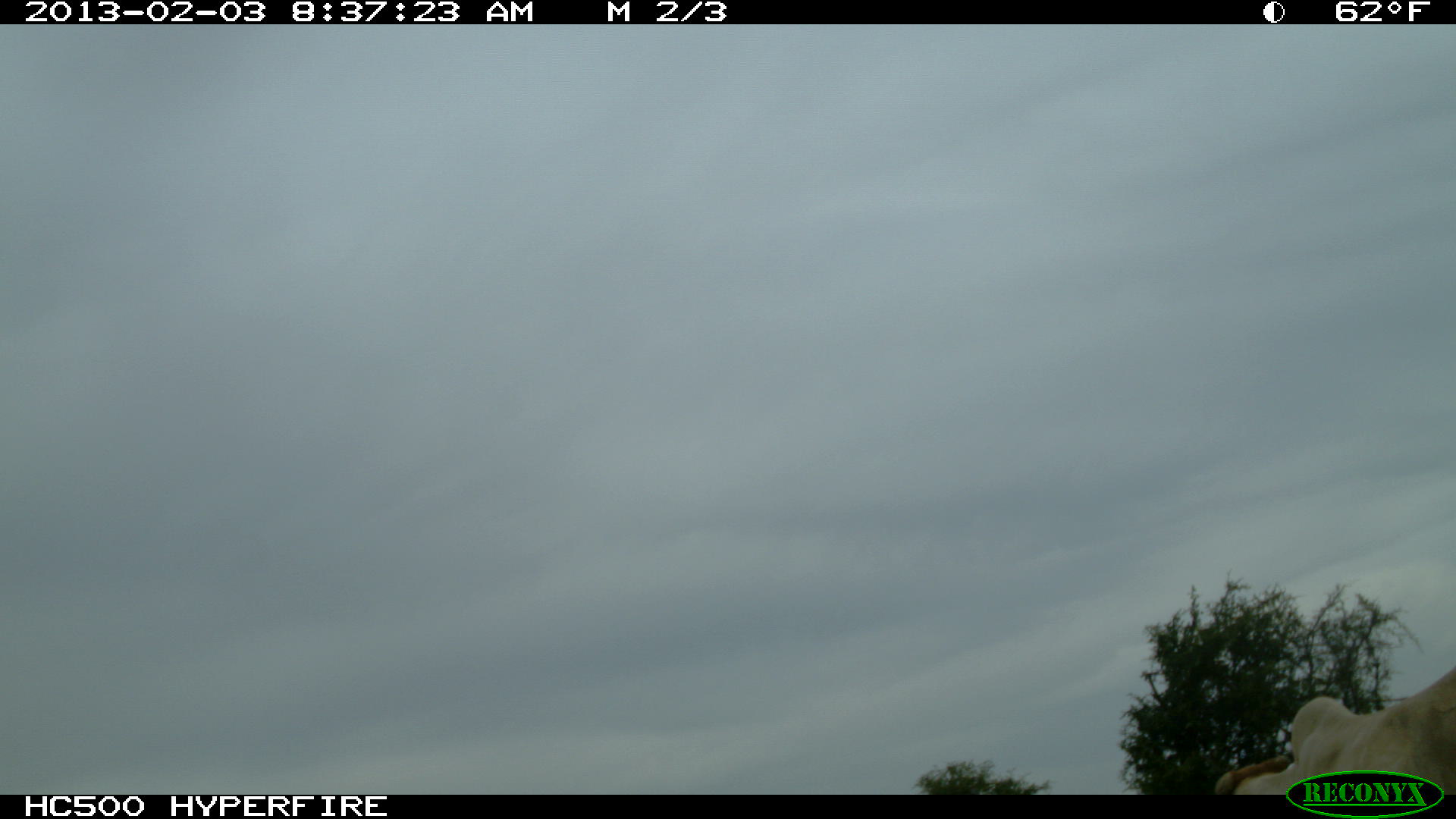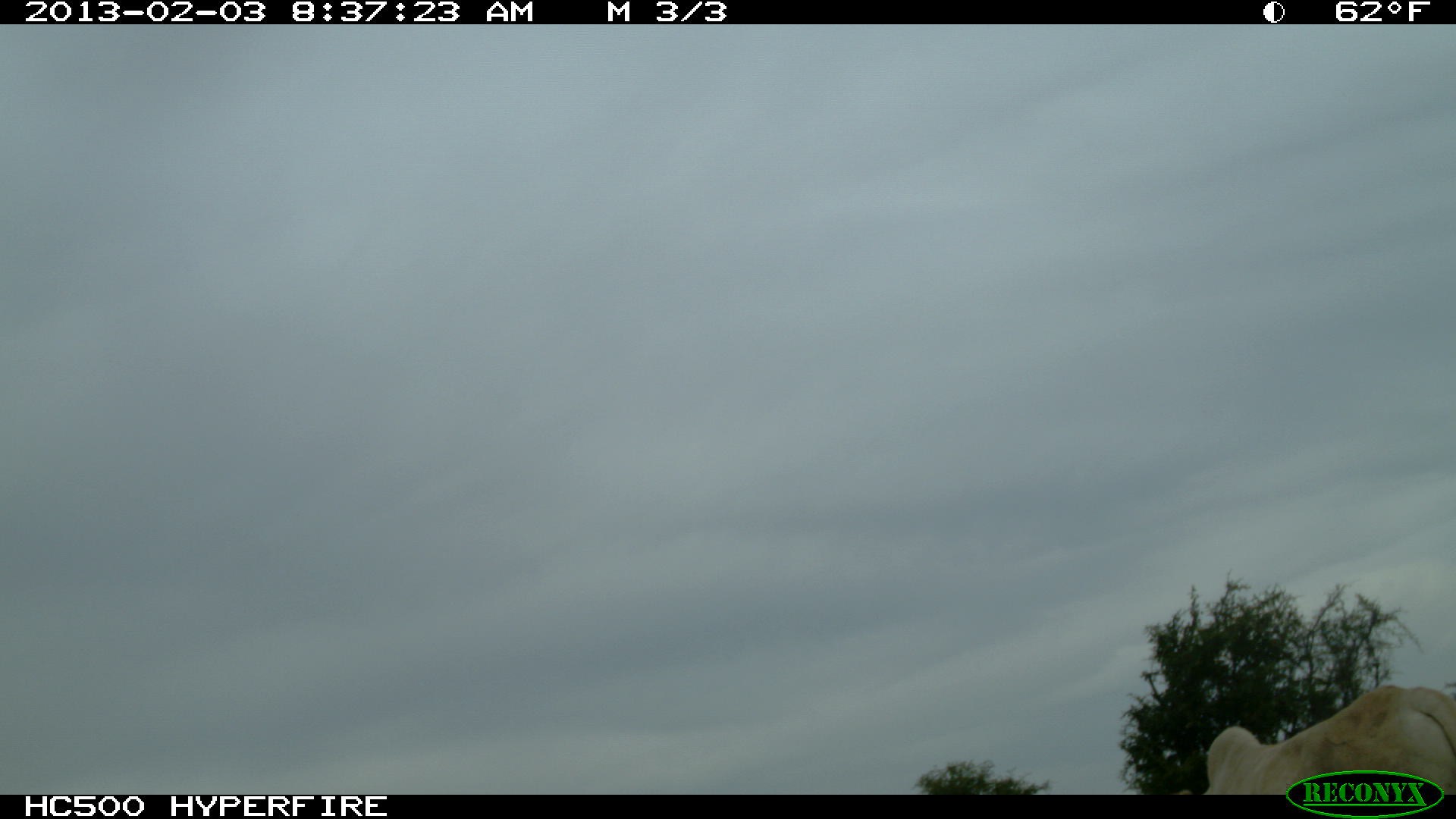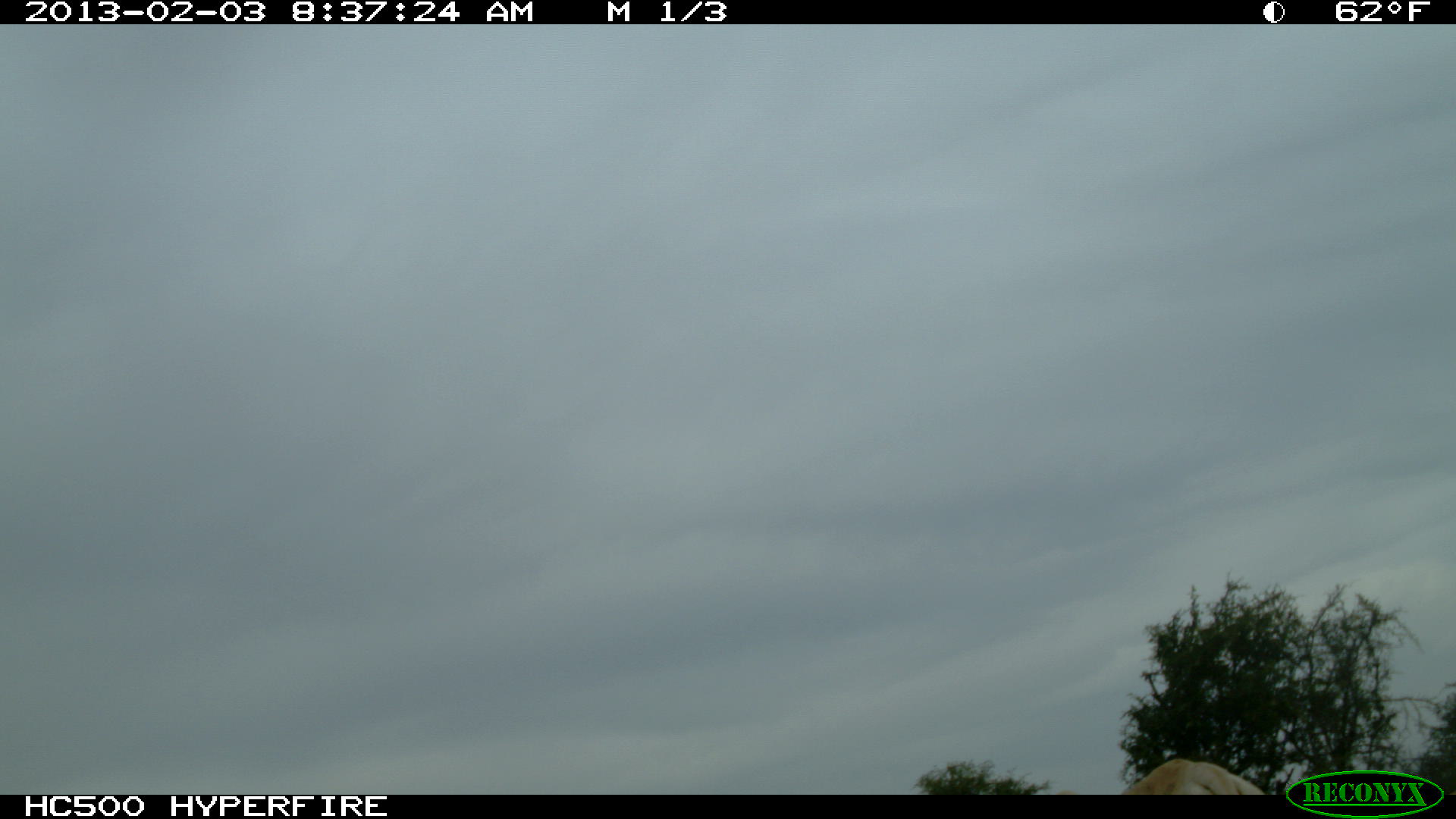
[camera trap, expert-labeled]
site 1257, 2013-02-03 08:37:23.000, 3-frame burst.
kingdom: Animalia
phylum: Chordata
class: Mammalia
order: Artiodactyla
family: Bovidae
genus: Bos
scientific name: Bos taurus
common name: domestic cattle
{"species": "Bos taurus (domestic cattle)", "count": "1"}